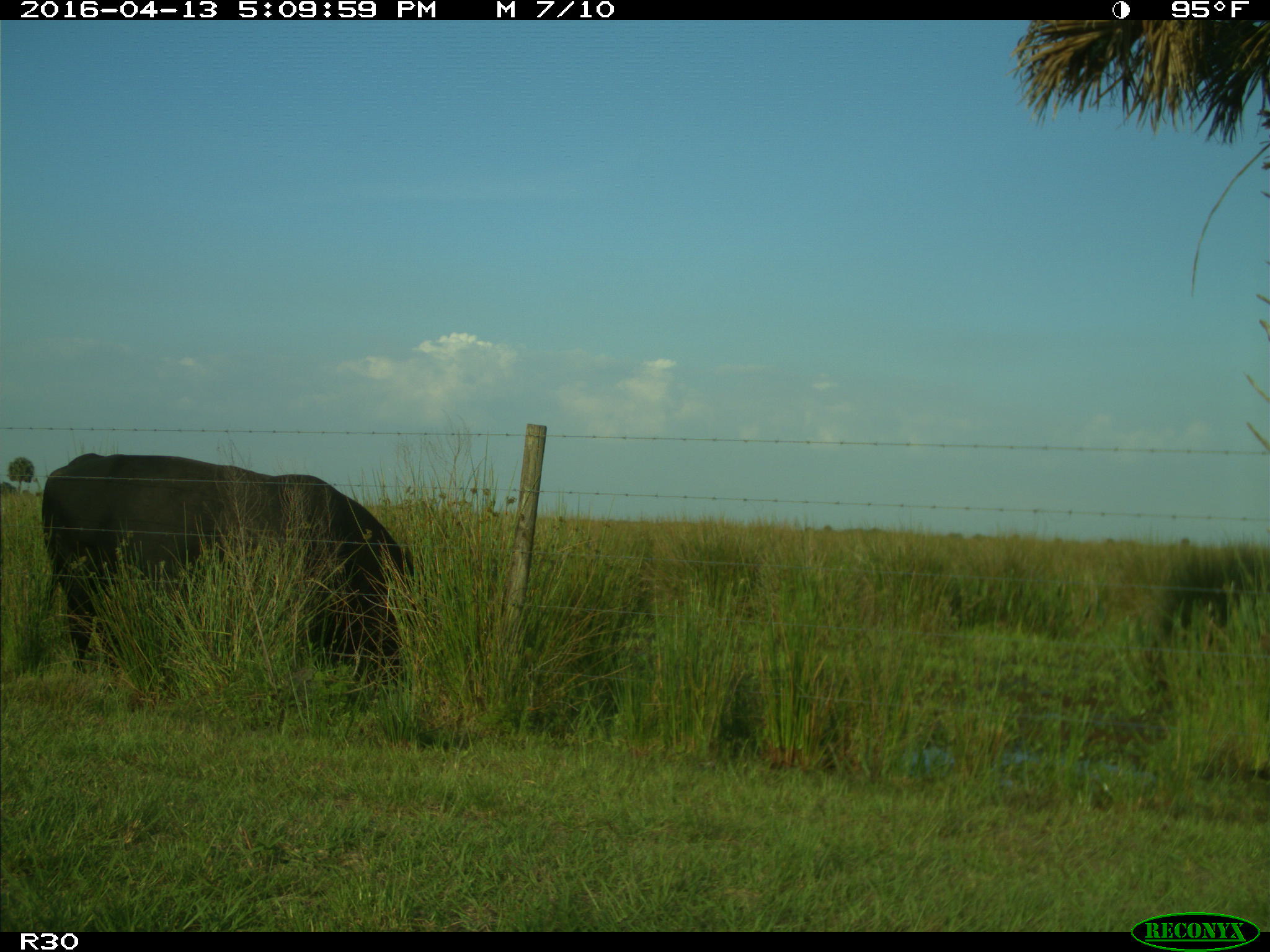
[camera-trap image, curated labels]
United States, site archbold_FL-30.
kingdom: Animalia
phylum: Chordata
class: Mammalia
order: Artiodactyla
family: Bovidae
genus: Bos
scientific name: Bos taurus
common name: domestic cow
Bos taurus (domestic cow).